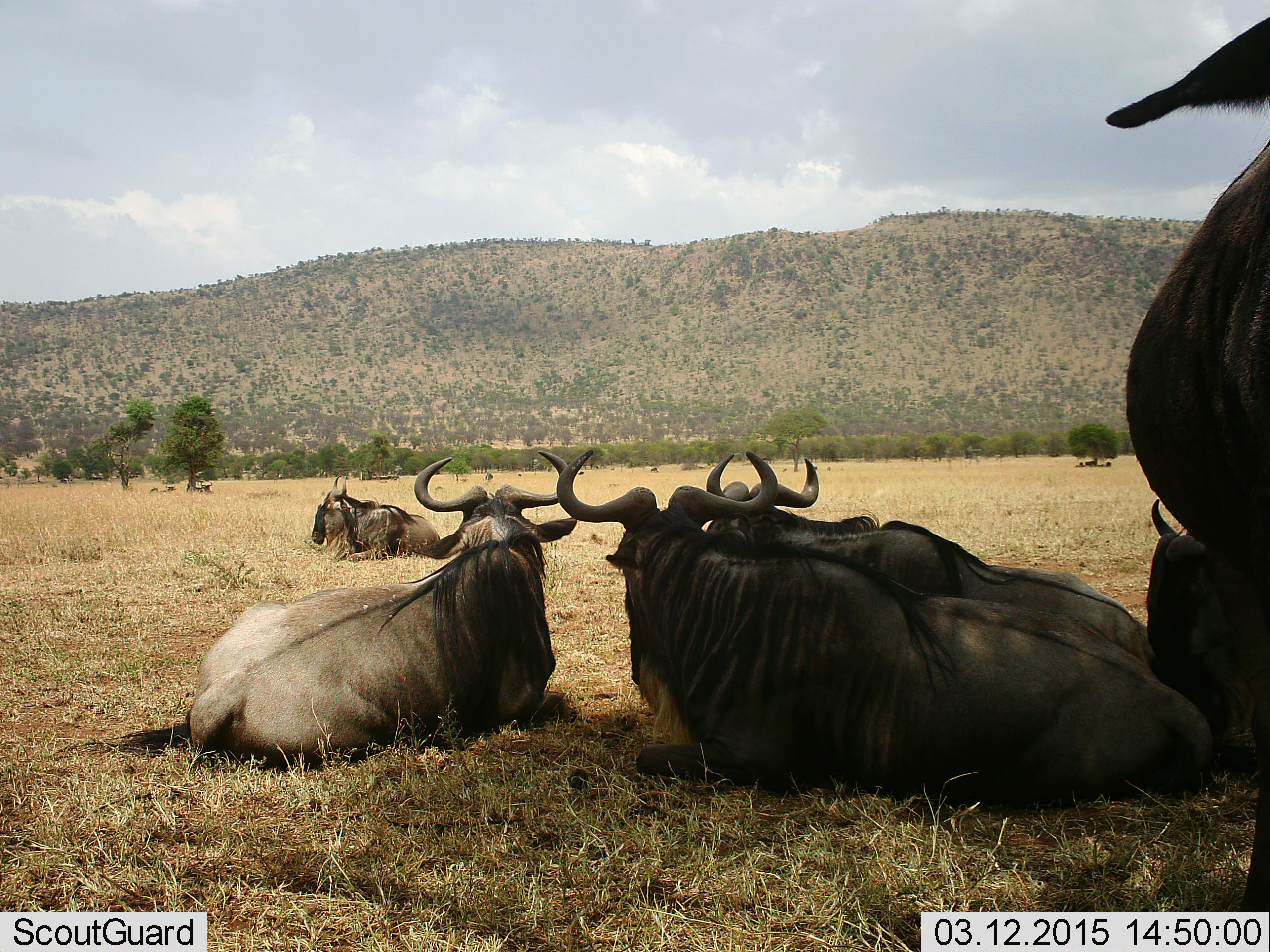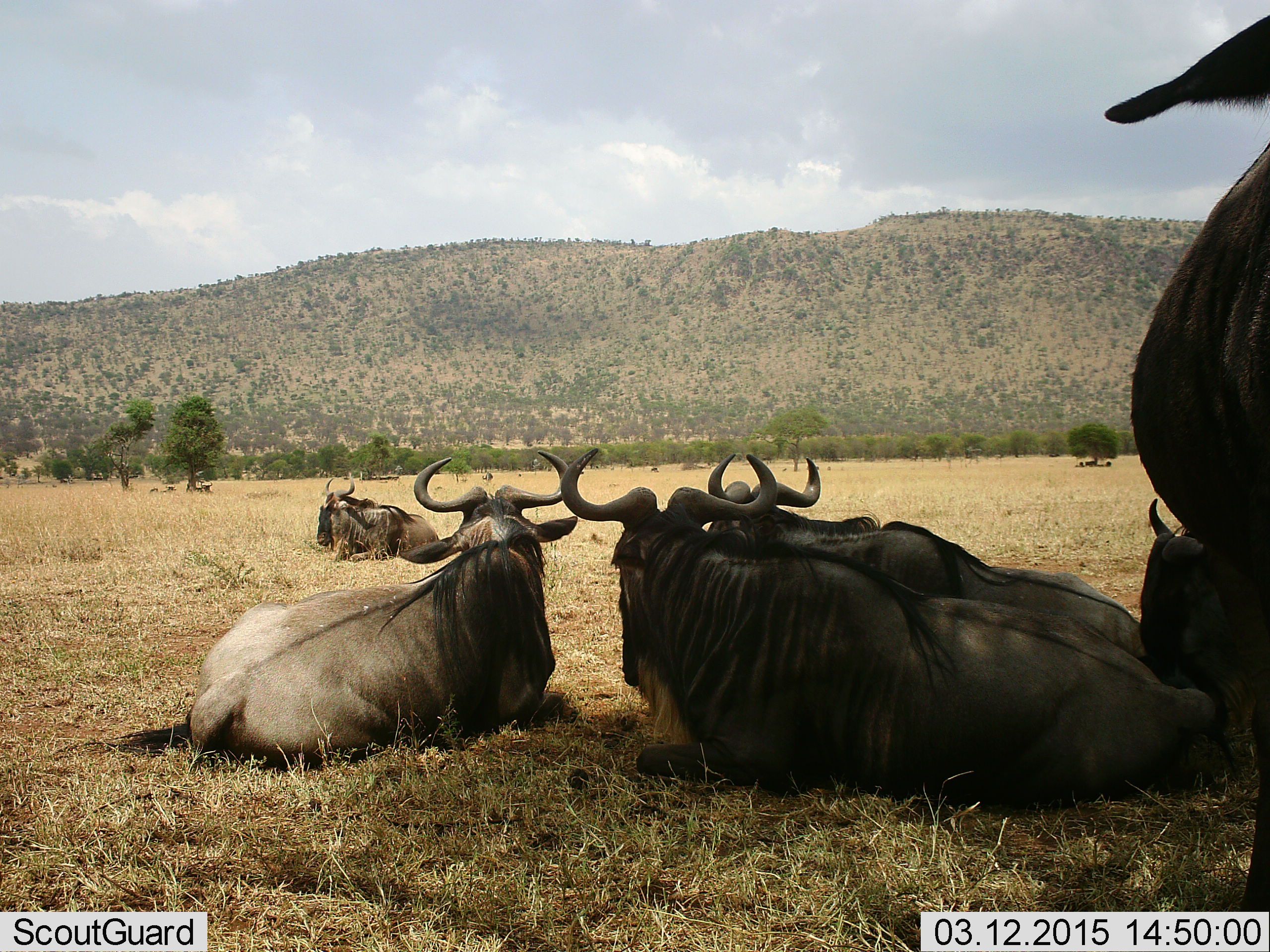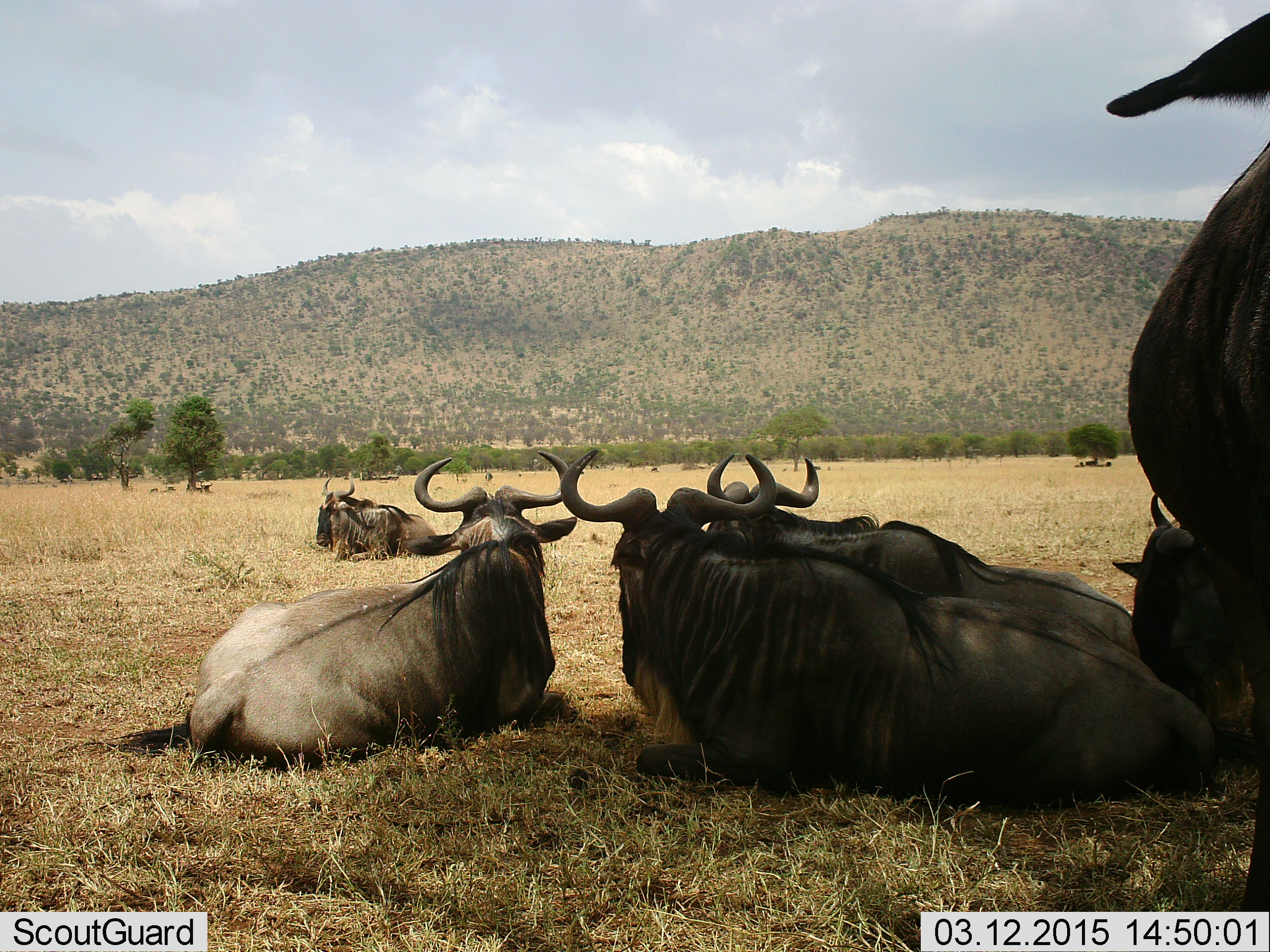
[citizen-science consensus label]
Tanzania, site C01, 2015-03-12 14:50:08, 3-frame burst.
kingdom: Animalia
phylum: Chordata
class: Mammalia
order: Artiodactyla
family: Bovidae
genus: Connochaetes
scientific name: Connochaetes taurinus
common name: blue wildebeest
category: wildebeest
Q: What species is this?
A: Wildebeest (blue wildebeest) (Connochaetes taurinus).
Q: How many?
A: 6.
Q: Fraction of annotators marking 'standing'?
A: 40%.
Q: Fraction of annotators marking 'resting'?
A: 90%.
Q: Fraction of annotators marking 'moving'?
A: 0%.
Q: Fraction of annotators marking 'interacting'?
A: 0%.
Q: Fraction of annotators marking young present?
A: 0%.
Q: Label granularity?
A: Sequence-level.